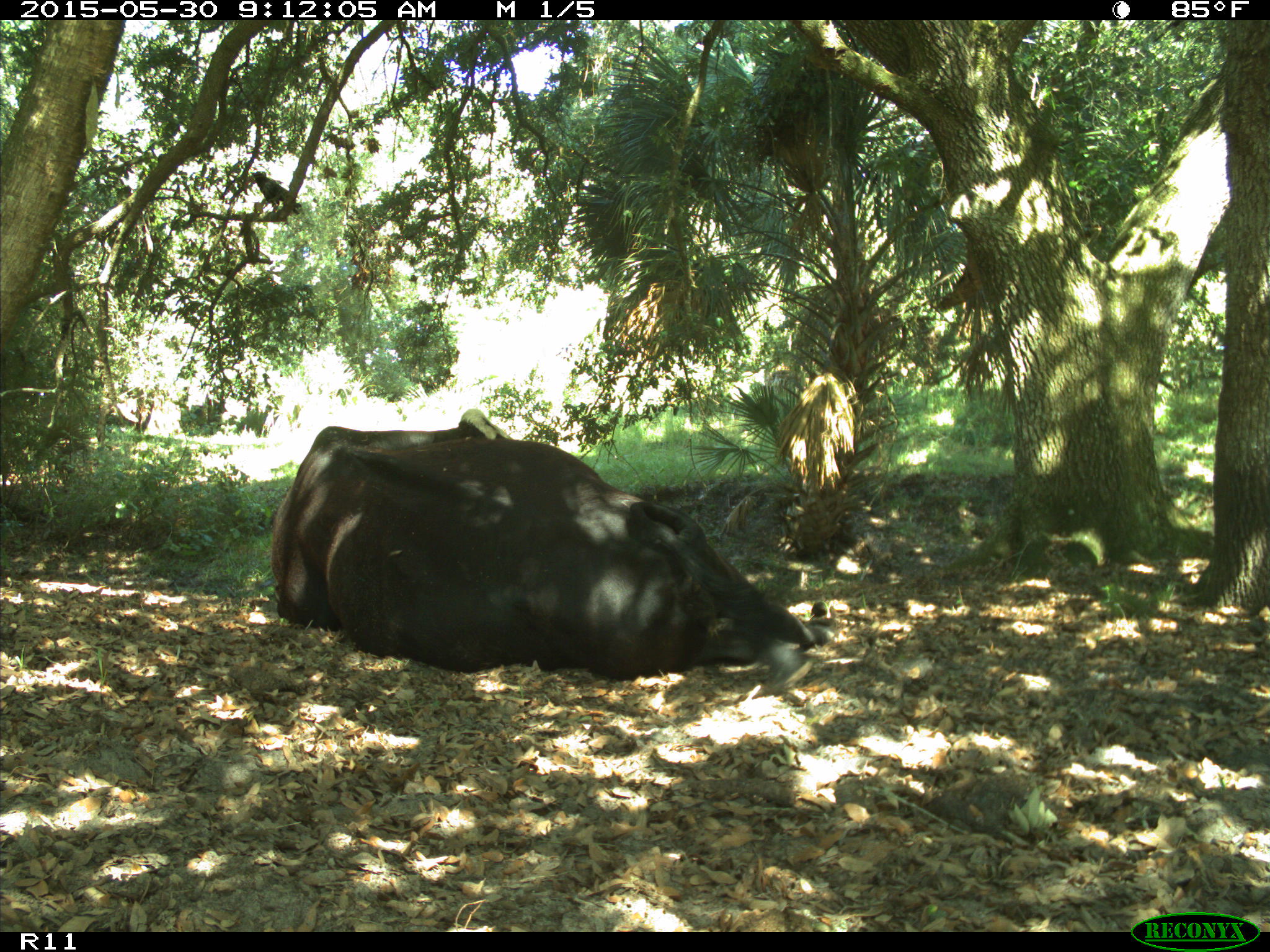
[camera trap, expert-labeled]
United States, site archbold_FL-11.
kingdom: Animalia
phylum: Chordata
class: Mammalia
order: Artiodactyla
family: Bovidae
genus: Bos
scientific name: Bos taurus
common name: domestic cow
Bos taurus (domestic cow).